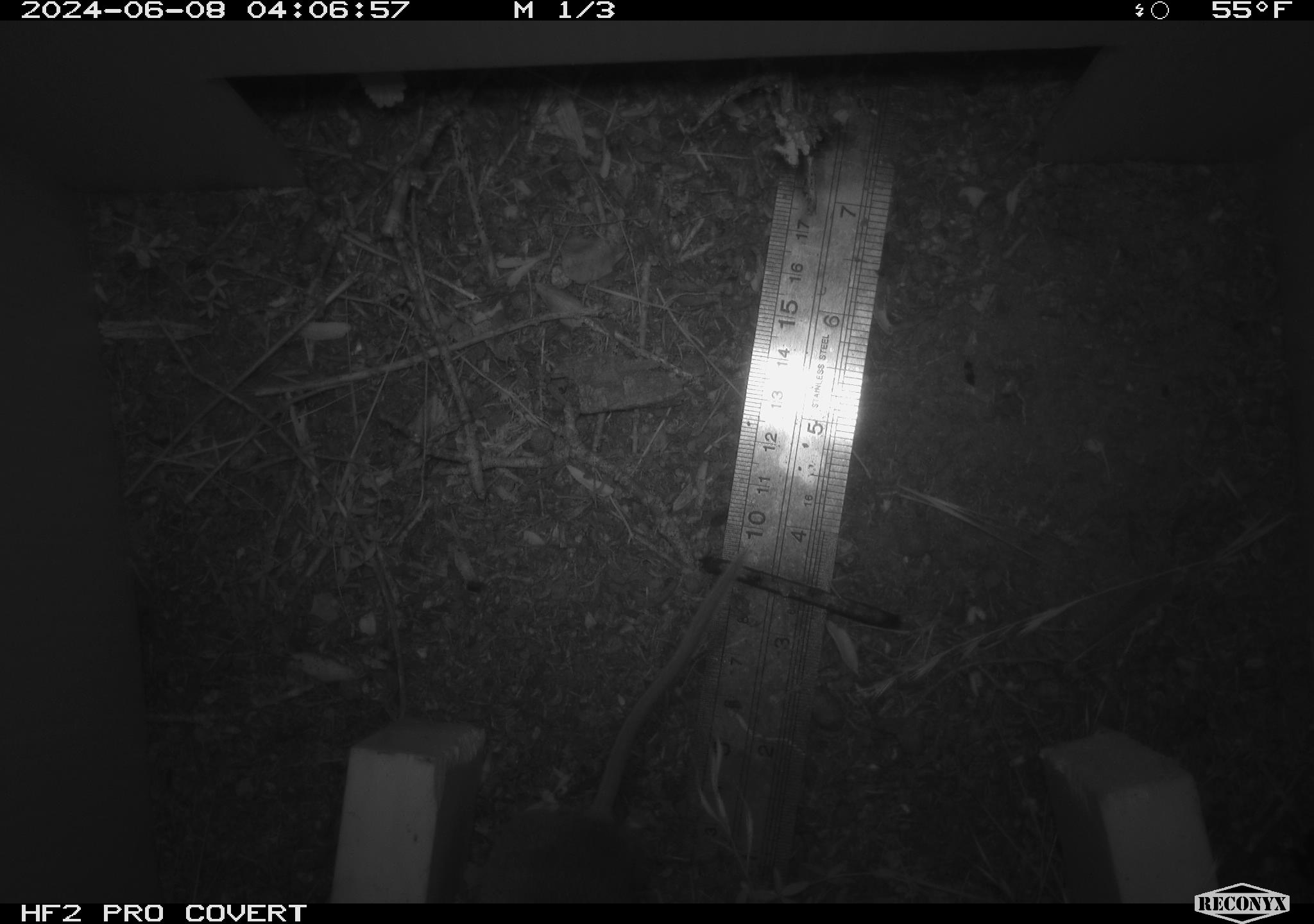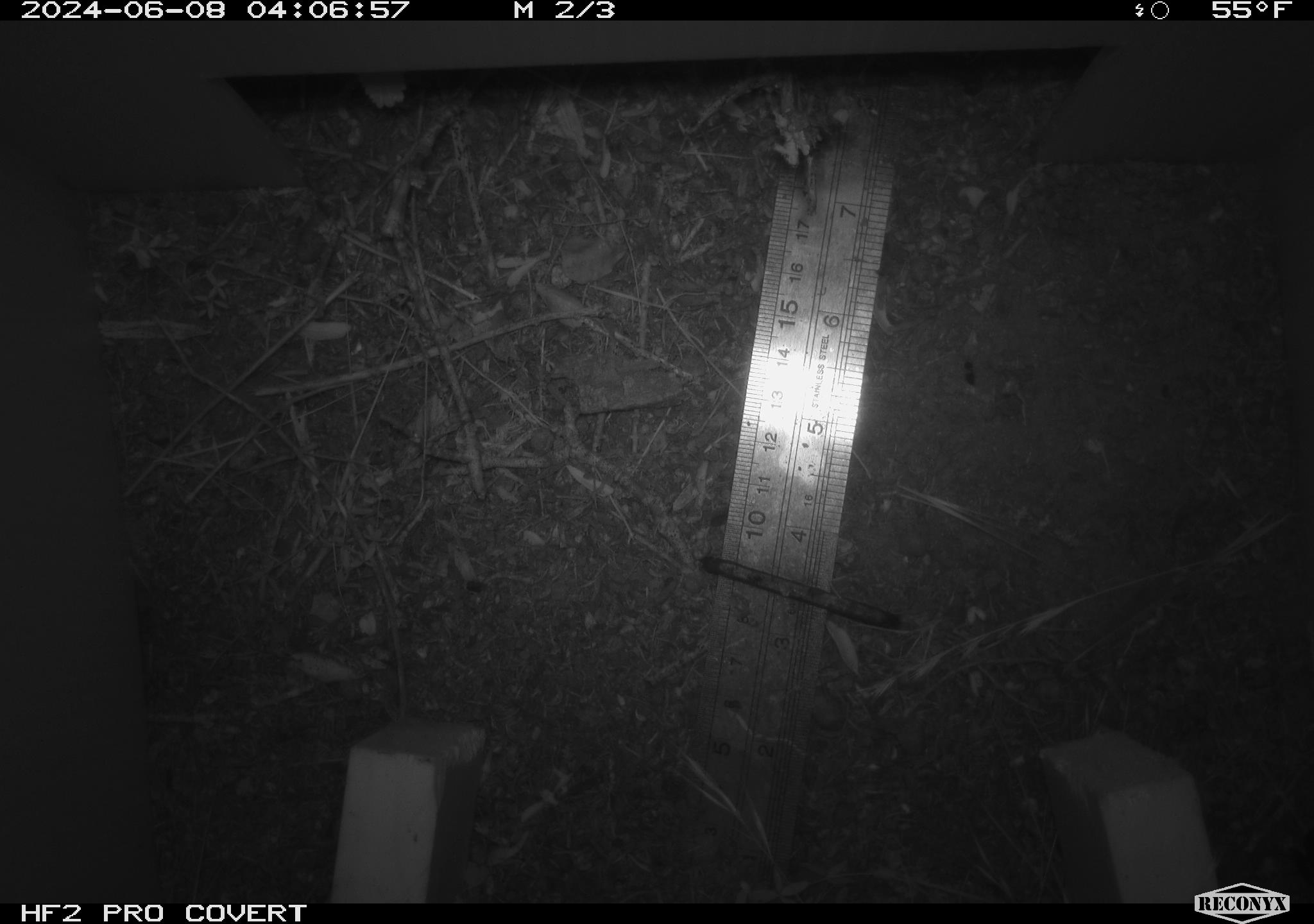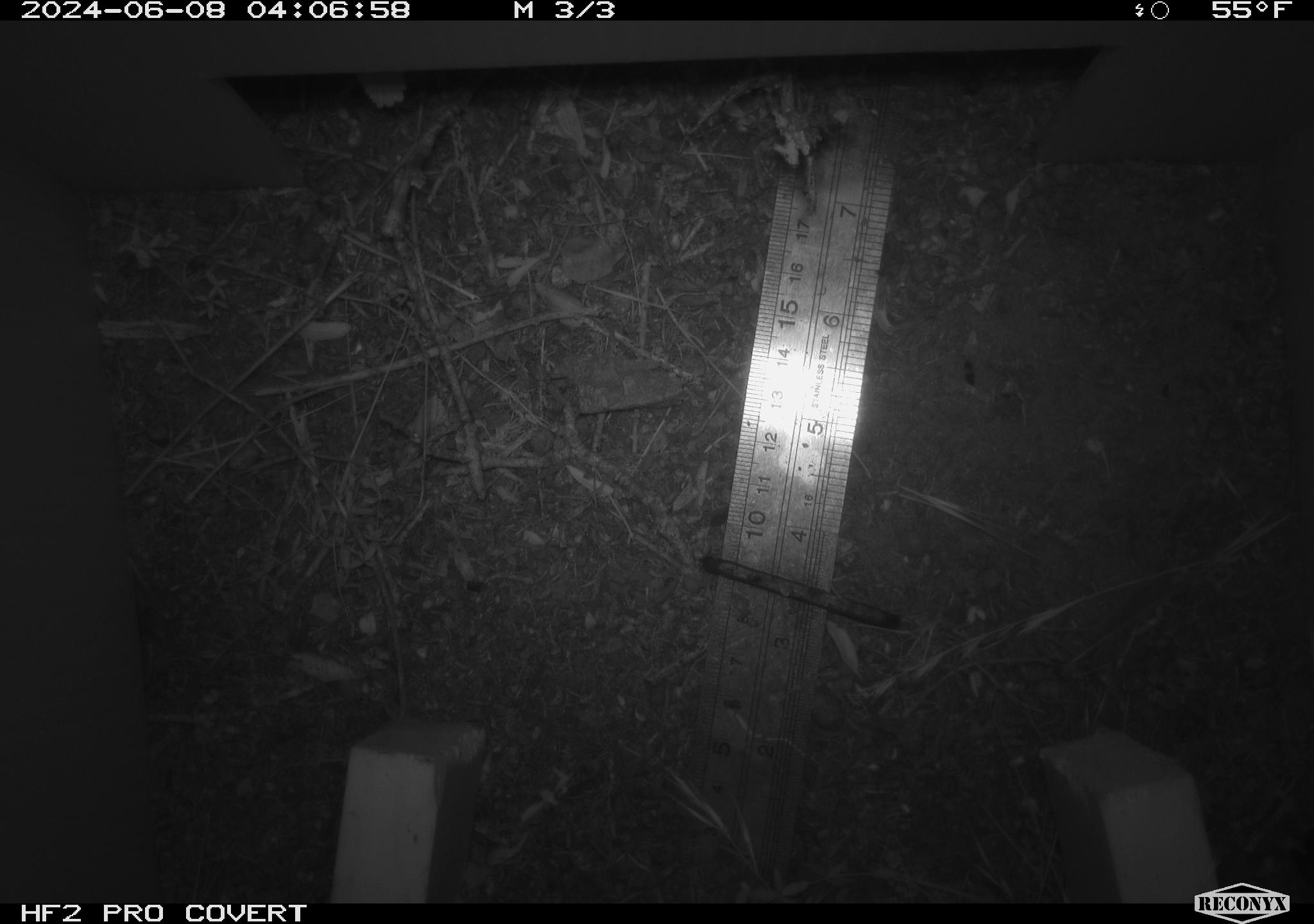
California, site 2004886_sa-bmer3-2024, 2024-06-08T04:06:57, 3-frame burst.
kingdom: Animalia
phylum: Chordata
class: Mammalia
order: Rodentia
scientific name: Rodentia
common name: mouse species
Mouse species (Rodentia).